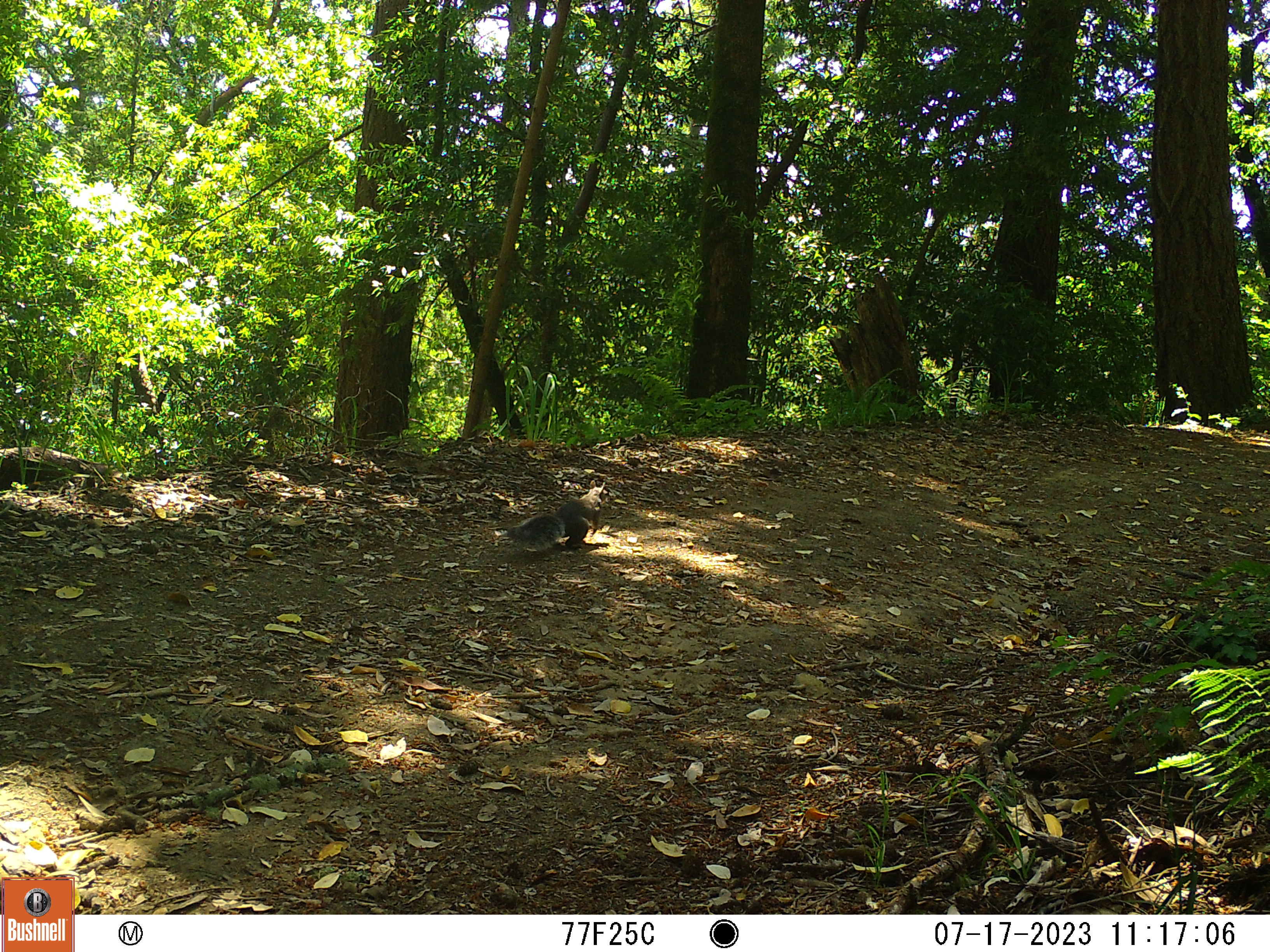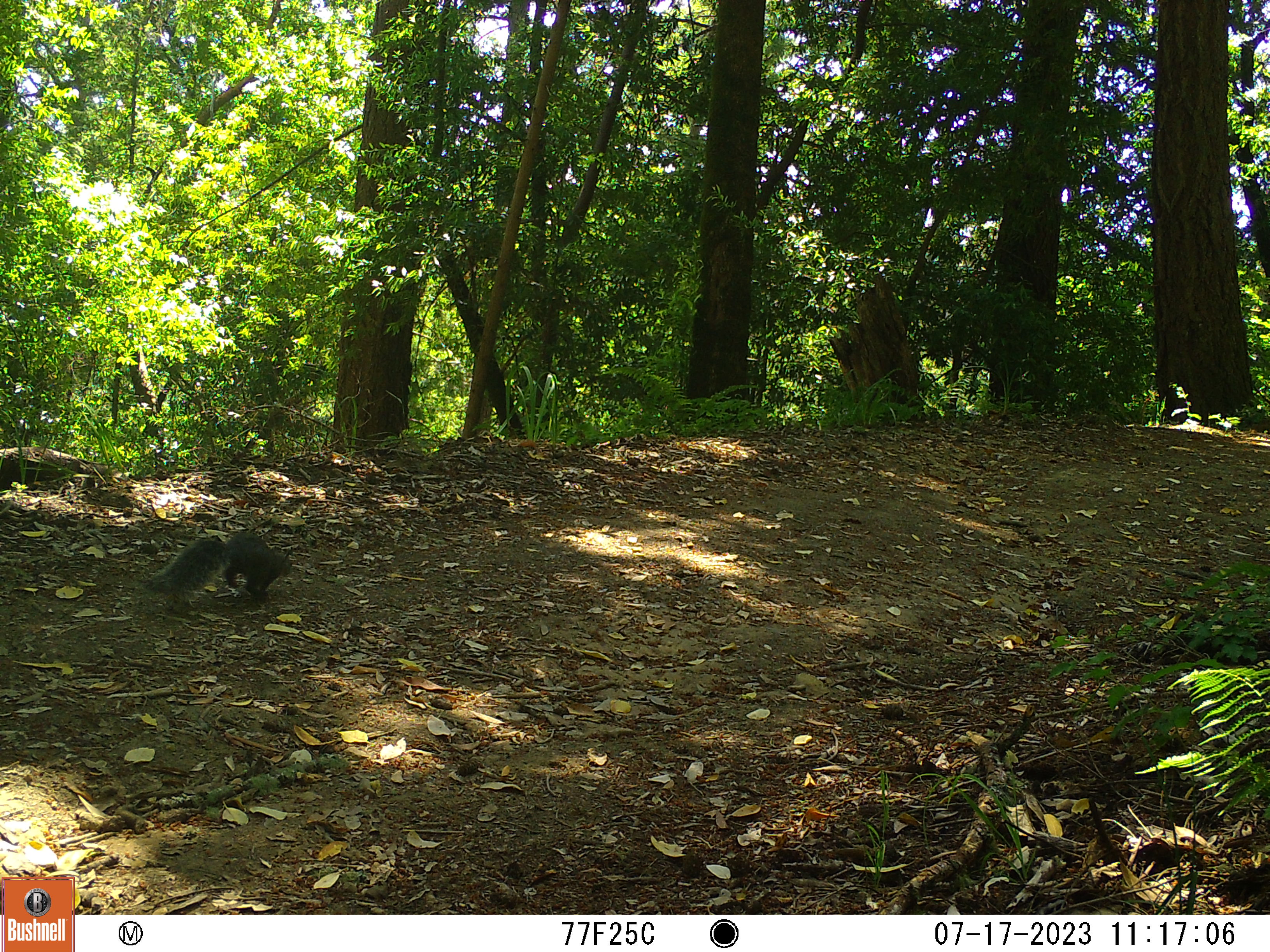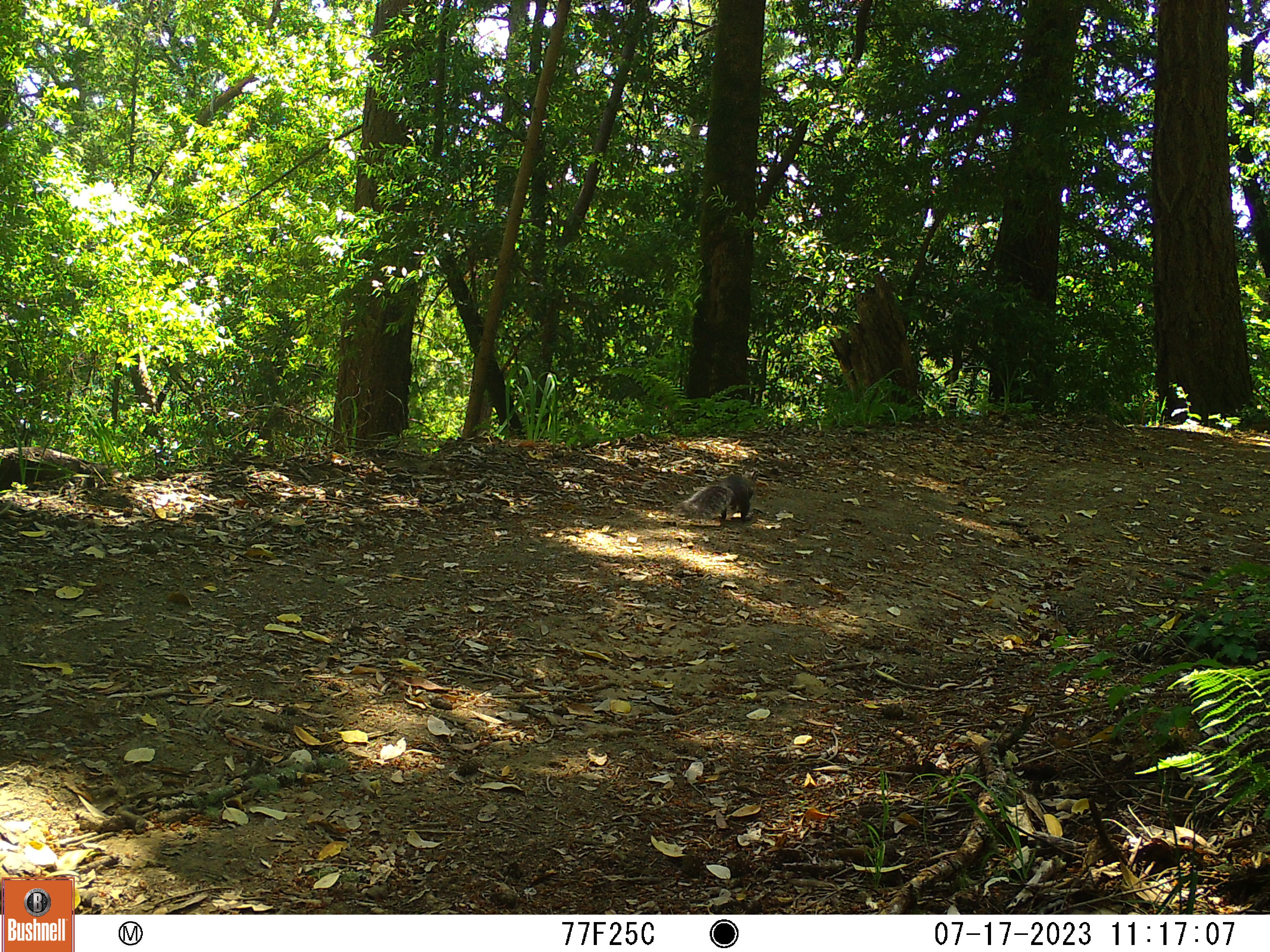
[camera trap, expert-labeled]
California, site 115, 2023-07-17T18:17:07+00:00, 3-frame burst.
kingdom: Animalia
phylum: Chordata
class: Mammalia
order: Rodentia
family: Sciuridae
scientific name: Sciuridae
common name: squirrel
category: unknown squirrel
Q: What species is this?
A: Unknown squirrel (squirrel) (Sciuridae).